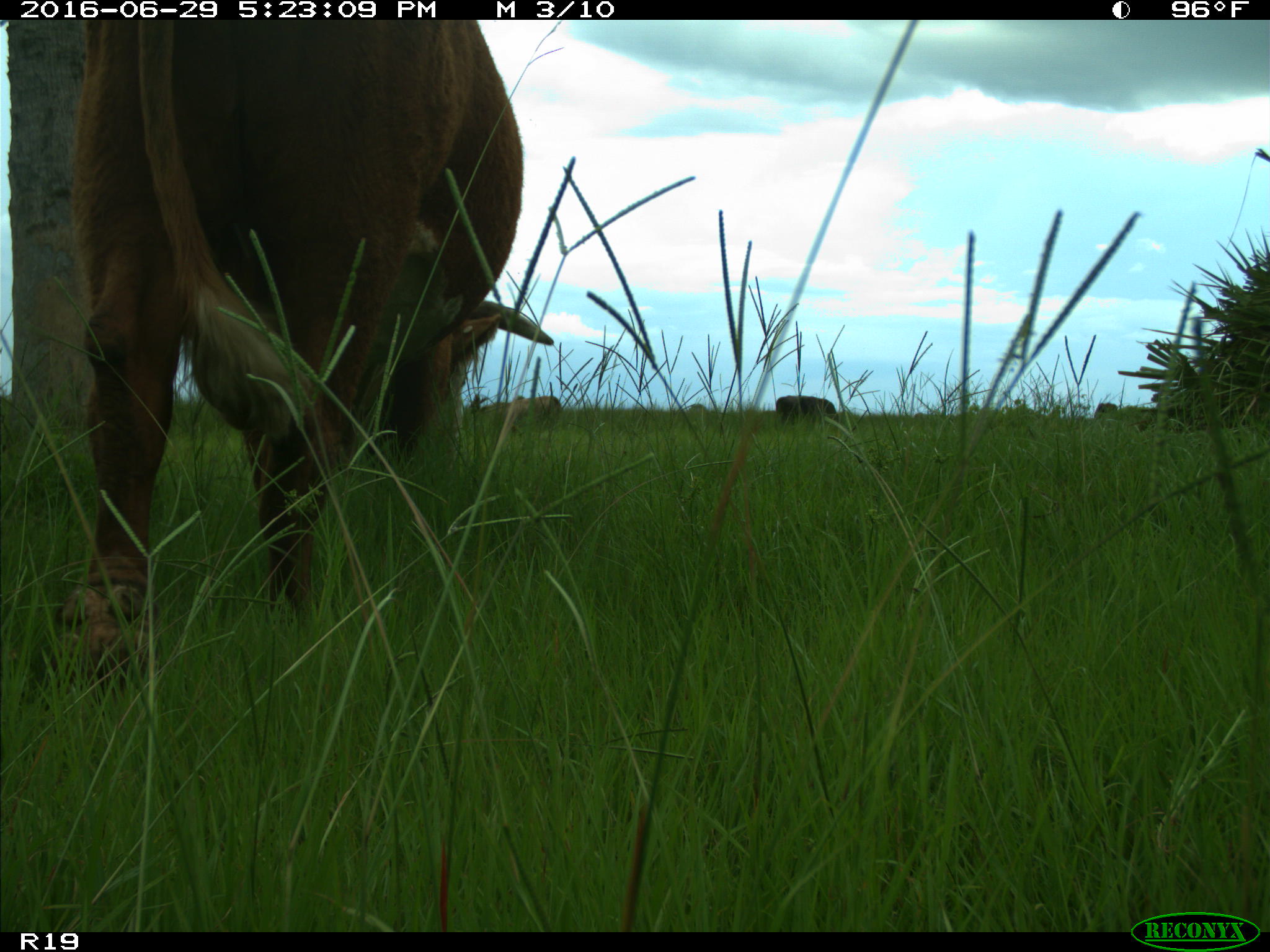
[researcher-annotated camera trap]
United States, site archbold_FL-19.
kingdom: Animalia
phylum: Chordata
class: Mammalia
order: Artiodactyla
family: Bovidae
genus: Bos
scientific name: Bos taurus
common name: domestic cow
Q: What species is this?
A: Bos taurus (domestic cow).